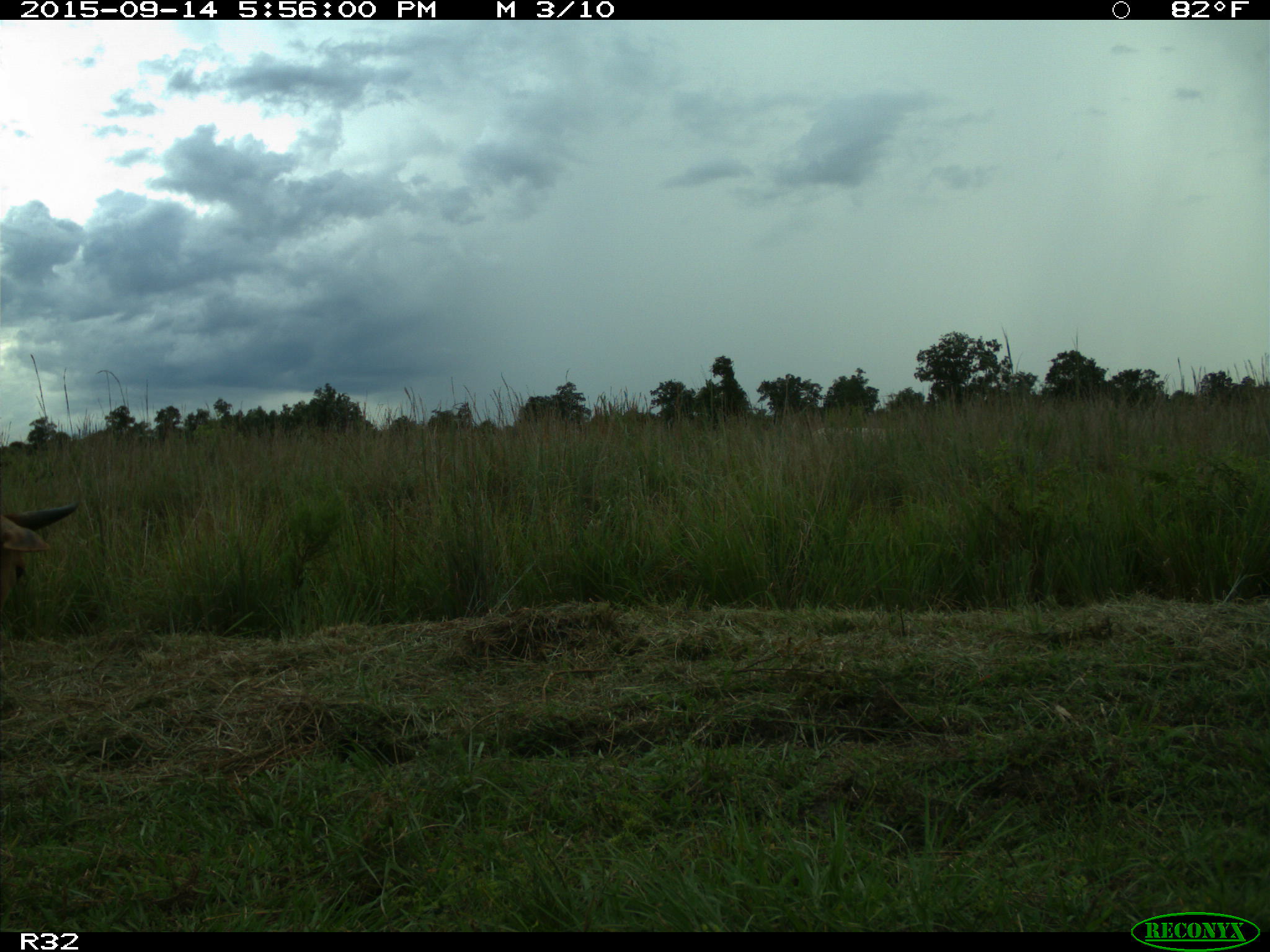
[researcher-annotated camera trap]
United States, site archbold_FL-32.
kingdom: Animalia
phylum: Chordata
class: Mammalia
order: Artiodactyla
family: Bovidae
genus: Bos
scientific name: Bos taurus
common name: domestic cow